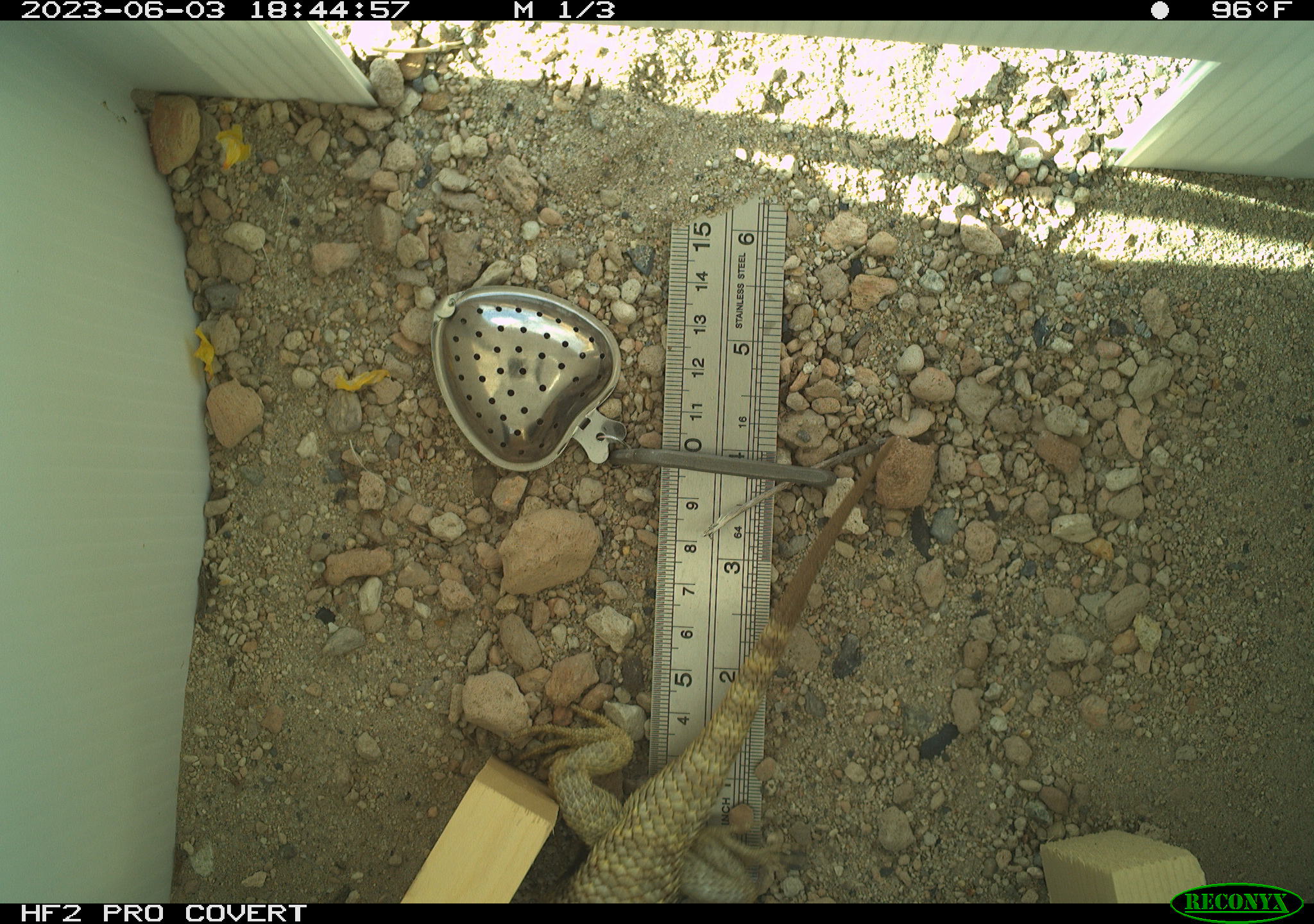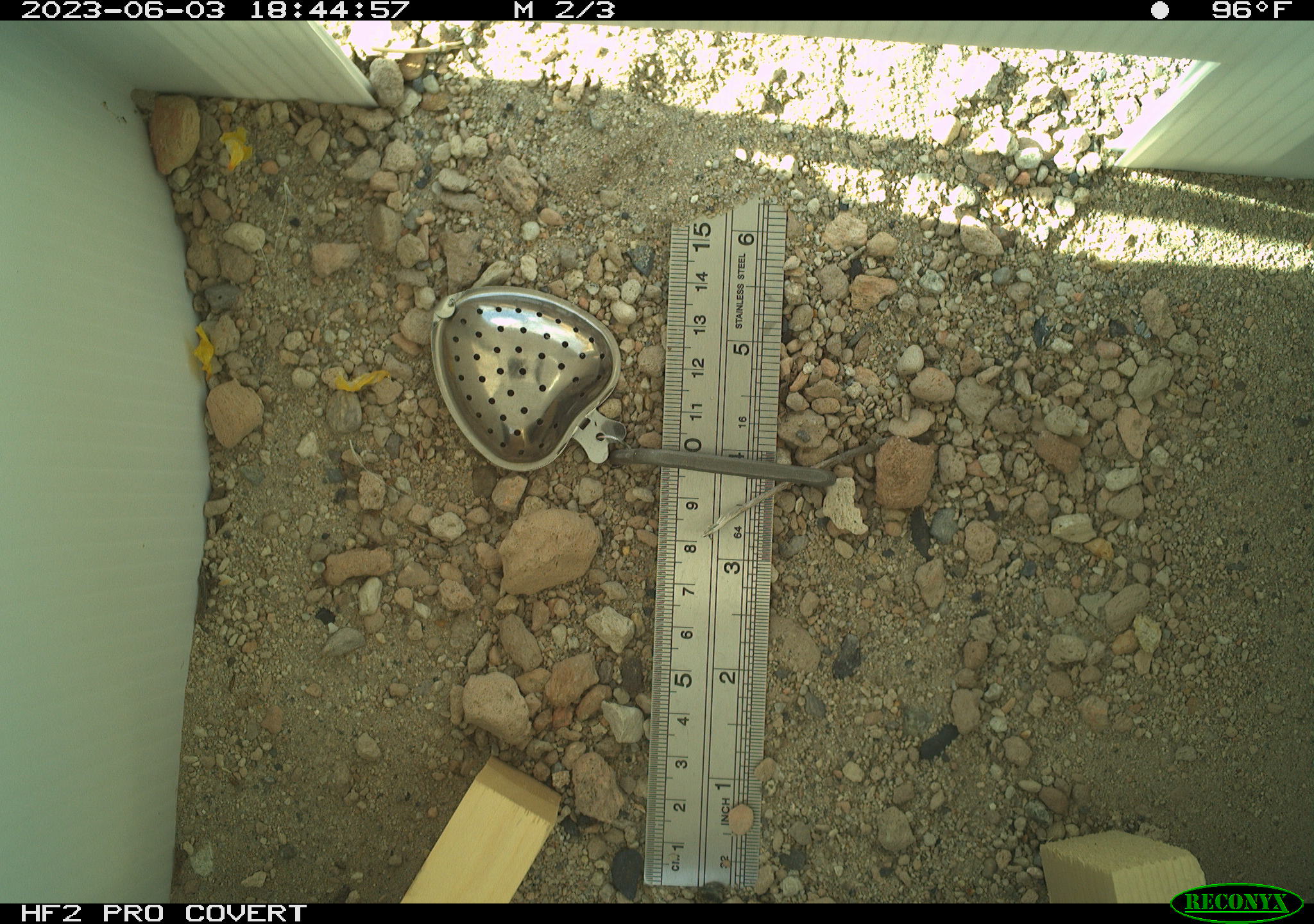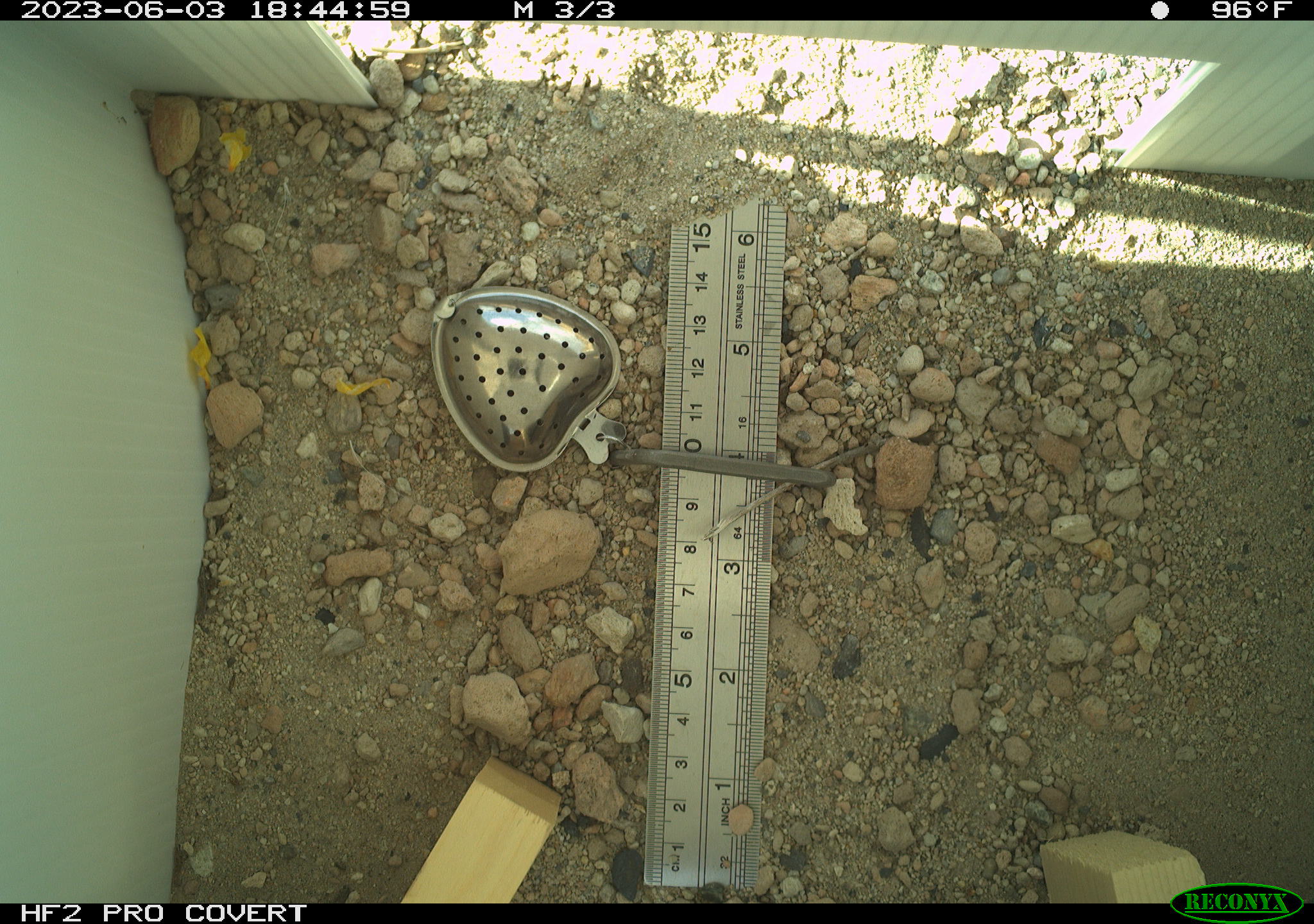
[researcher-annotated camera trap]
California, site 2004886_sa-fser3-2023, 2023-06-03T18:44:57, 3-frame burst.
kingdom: Animalia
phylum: Chordata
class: Reptilia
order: Squamata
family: Phrynosomatidae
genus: Sceloporus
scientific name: Sceloporus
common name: spiny lizards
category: sceloporus species